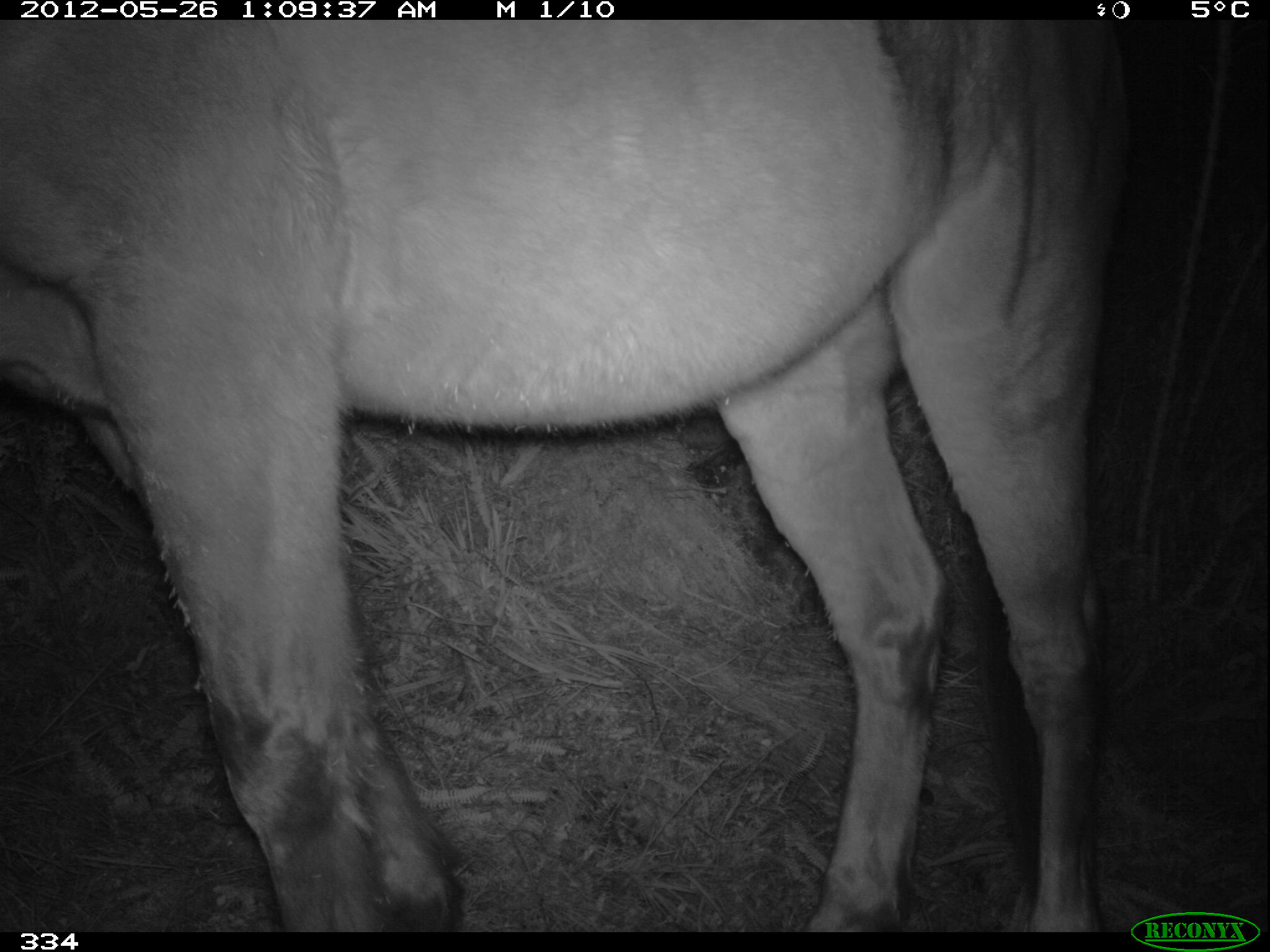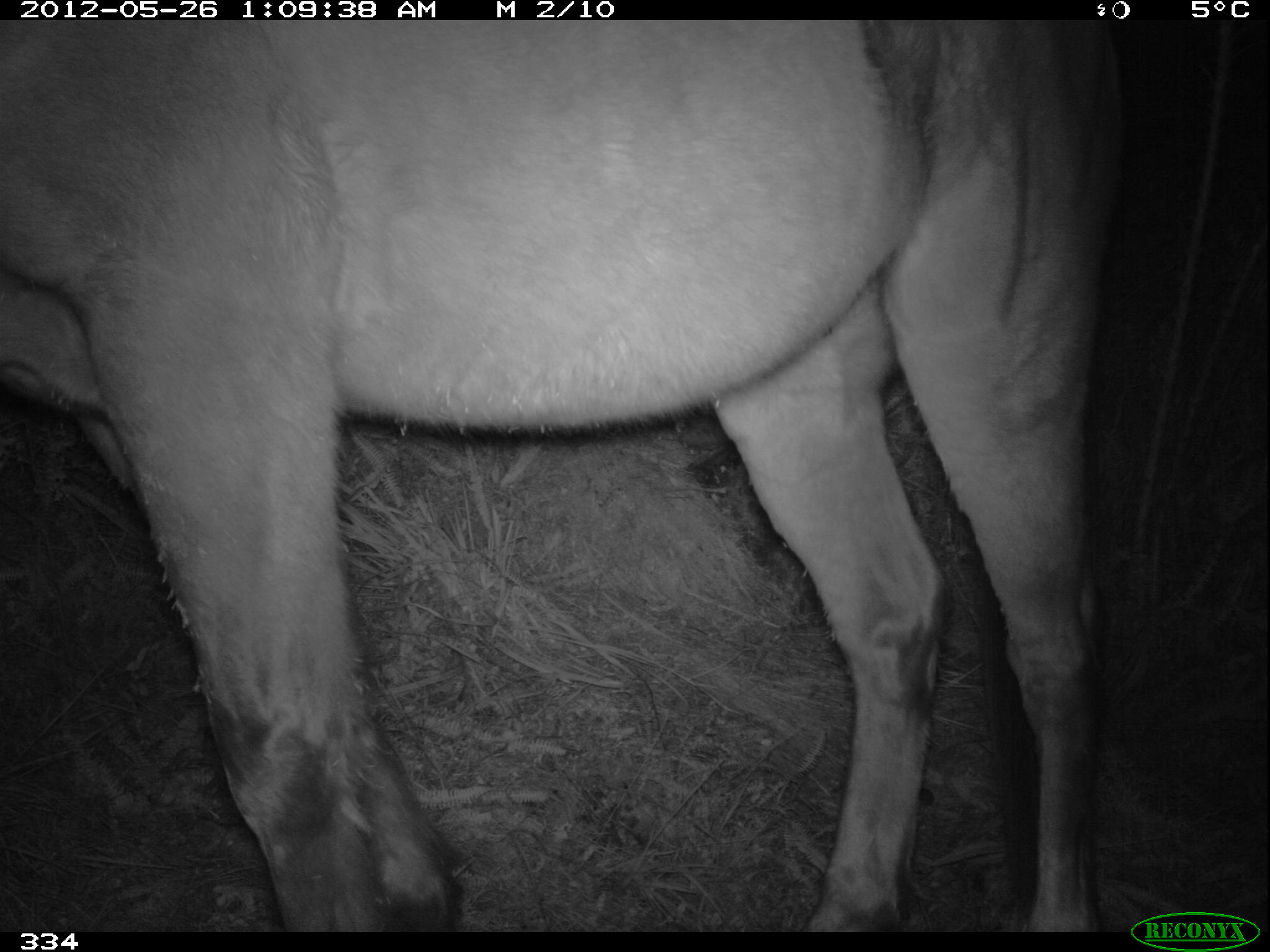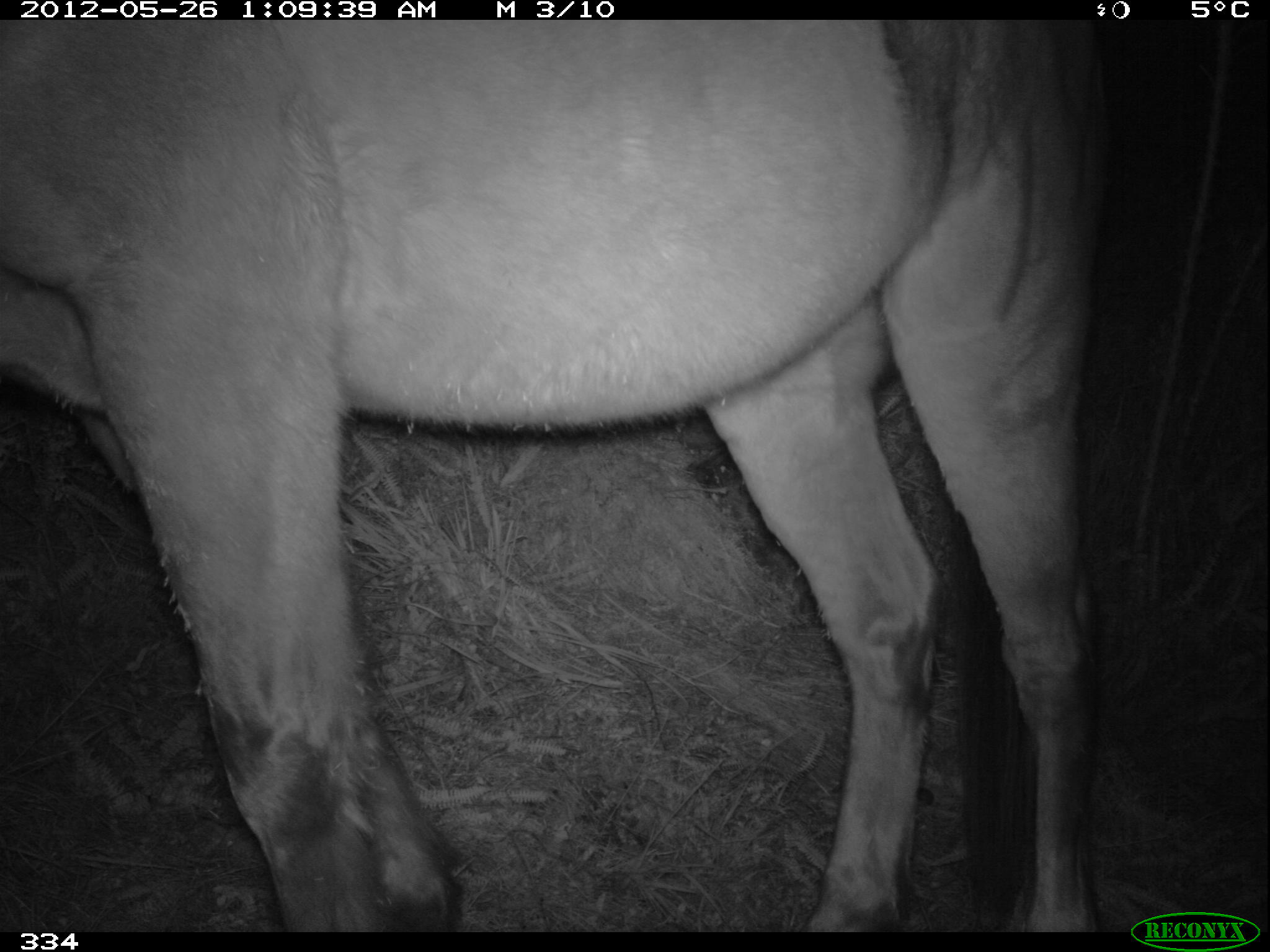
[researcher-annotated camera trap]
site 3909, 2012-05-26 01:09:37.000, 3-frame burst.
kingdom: Animalia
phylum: Chordata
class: Mammalia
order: Perissodactyla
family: Equidae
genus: Equus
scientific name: Equus caballus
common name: domestic horse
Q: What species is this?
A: Equus caballus (domestic horse).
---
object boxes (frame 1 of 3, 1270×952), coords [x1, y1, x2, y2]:
equus caballus: [0, 16, 1128, 931]